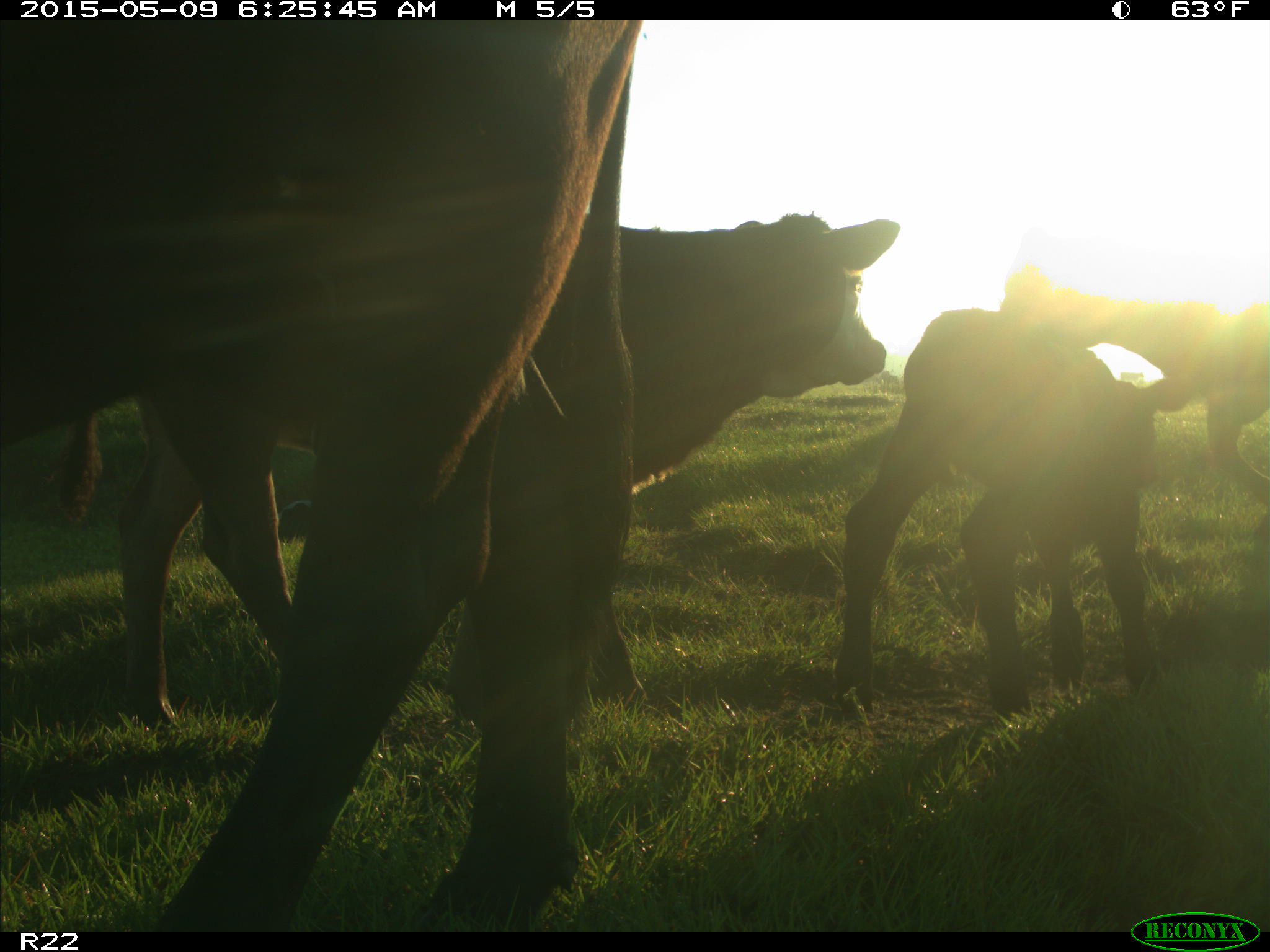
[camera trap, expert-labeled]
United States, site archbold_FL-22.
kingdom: Animalia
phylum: Chordata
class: Mammalia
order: Artiodactyla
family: Bovidae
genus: Bos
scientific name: Bos taurus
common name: domestic cow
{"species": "Bos taurus (domestic cow)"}